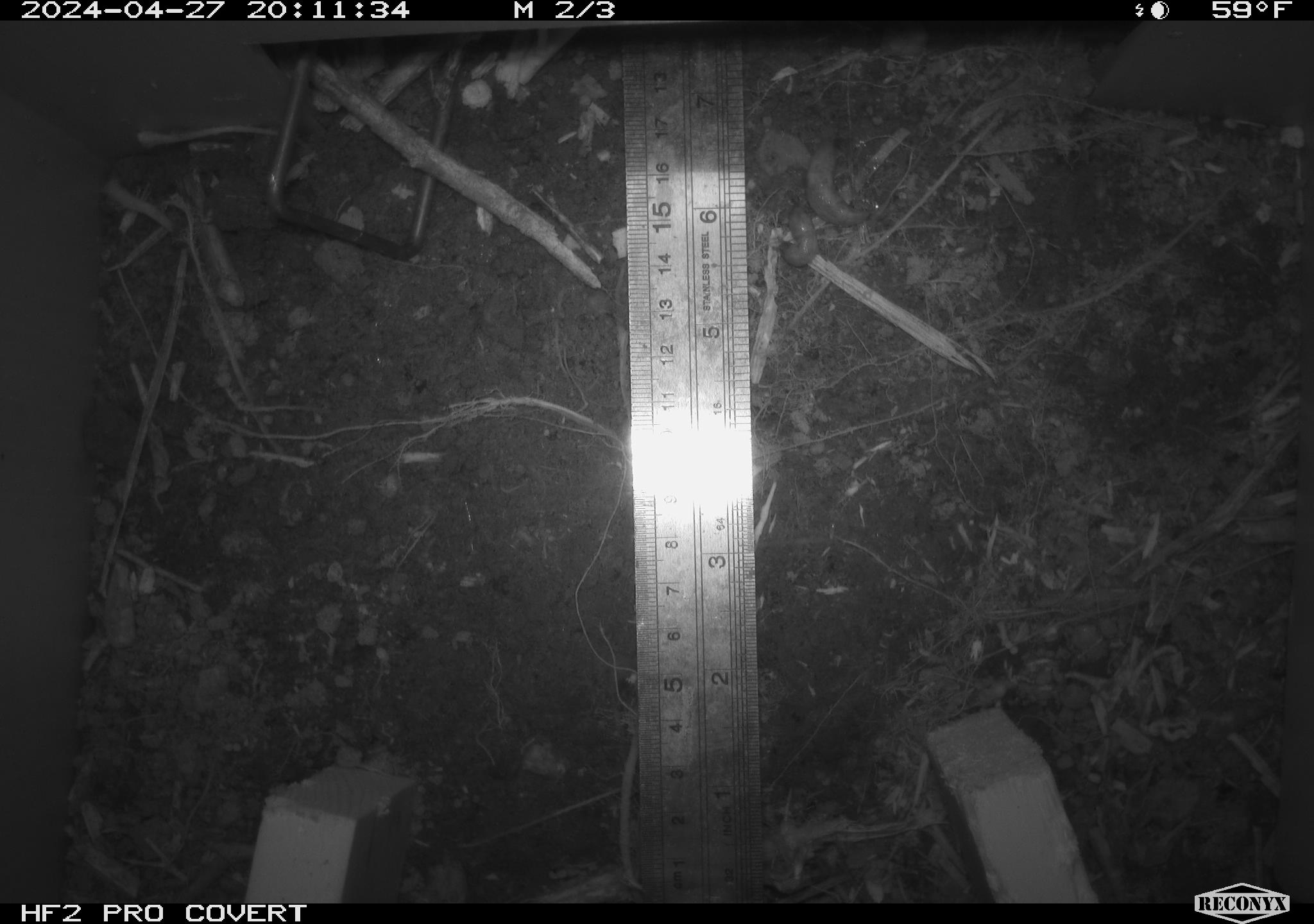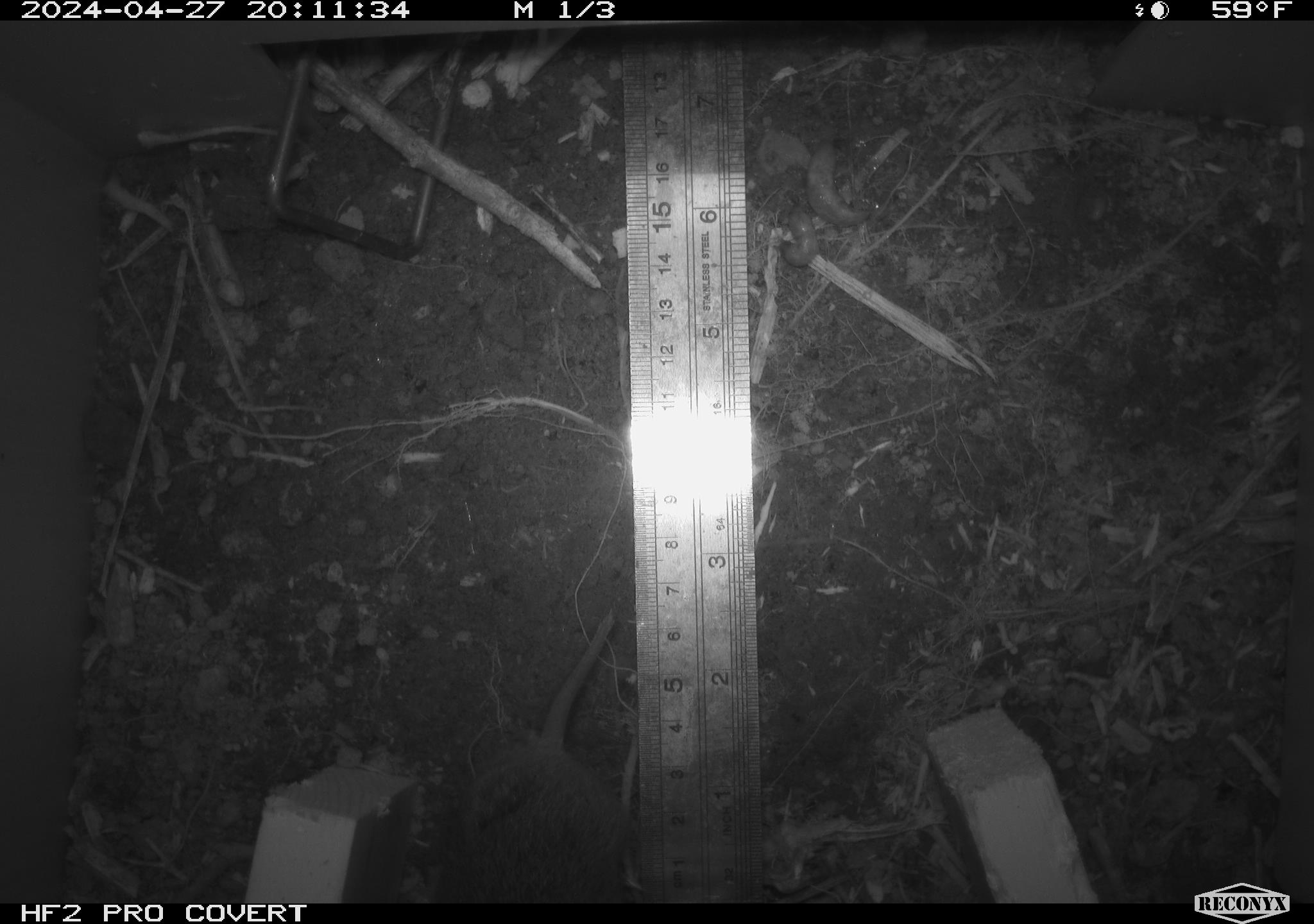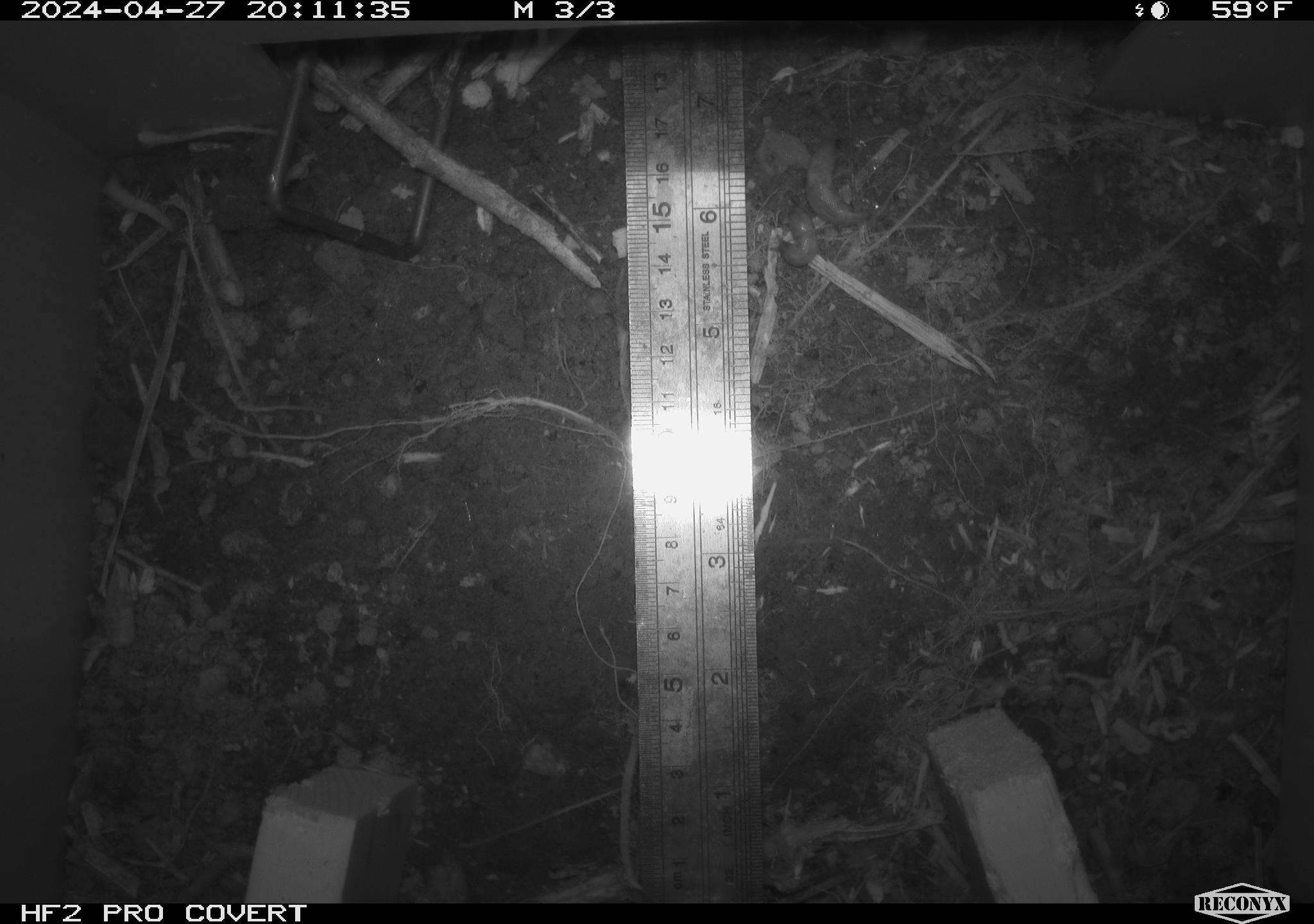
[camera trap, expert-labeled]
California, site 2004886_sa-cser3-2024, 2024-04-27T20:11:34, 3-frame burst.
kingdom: Animalia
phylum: Chordata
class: Mammalia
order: Rodentia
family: Cricetidae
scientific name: Cricetidae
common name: hamsters, voles, lemmings, and allies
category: cricetidae family